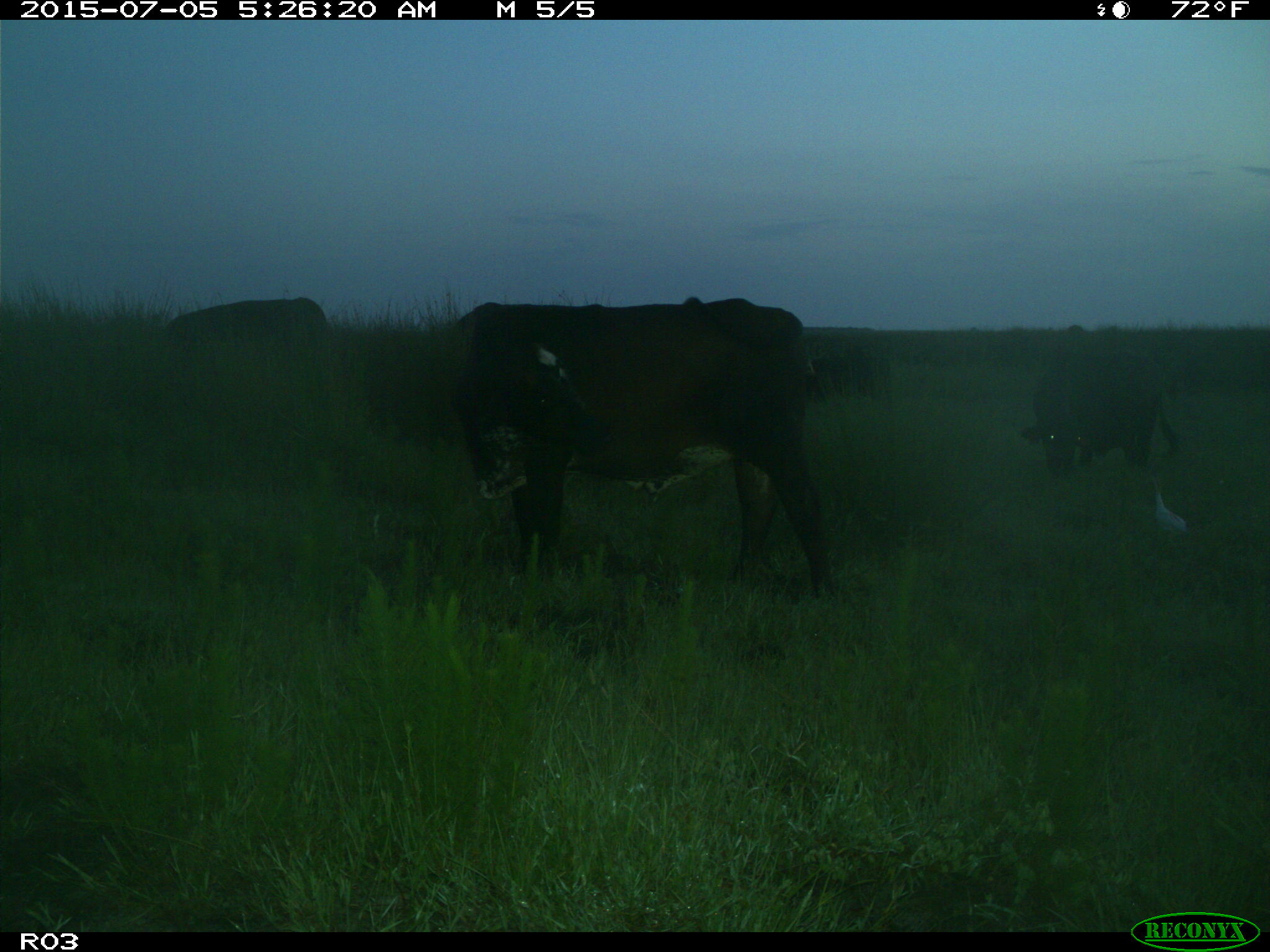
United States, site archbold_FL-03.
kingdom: Animalia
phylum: Chordata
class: Mammalia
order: Artiodactyla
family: Bovidae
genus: Bos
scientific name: Bos taurus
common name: domestic cow